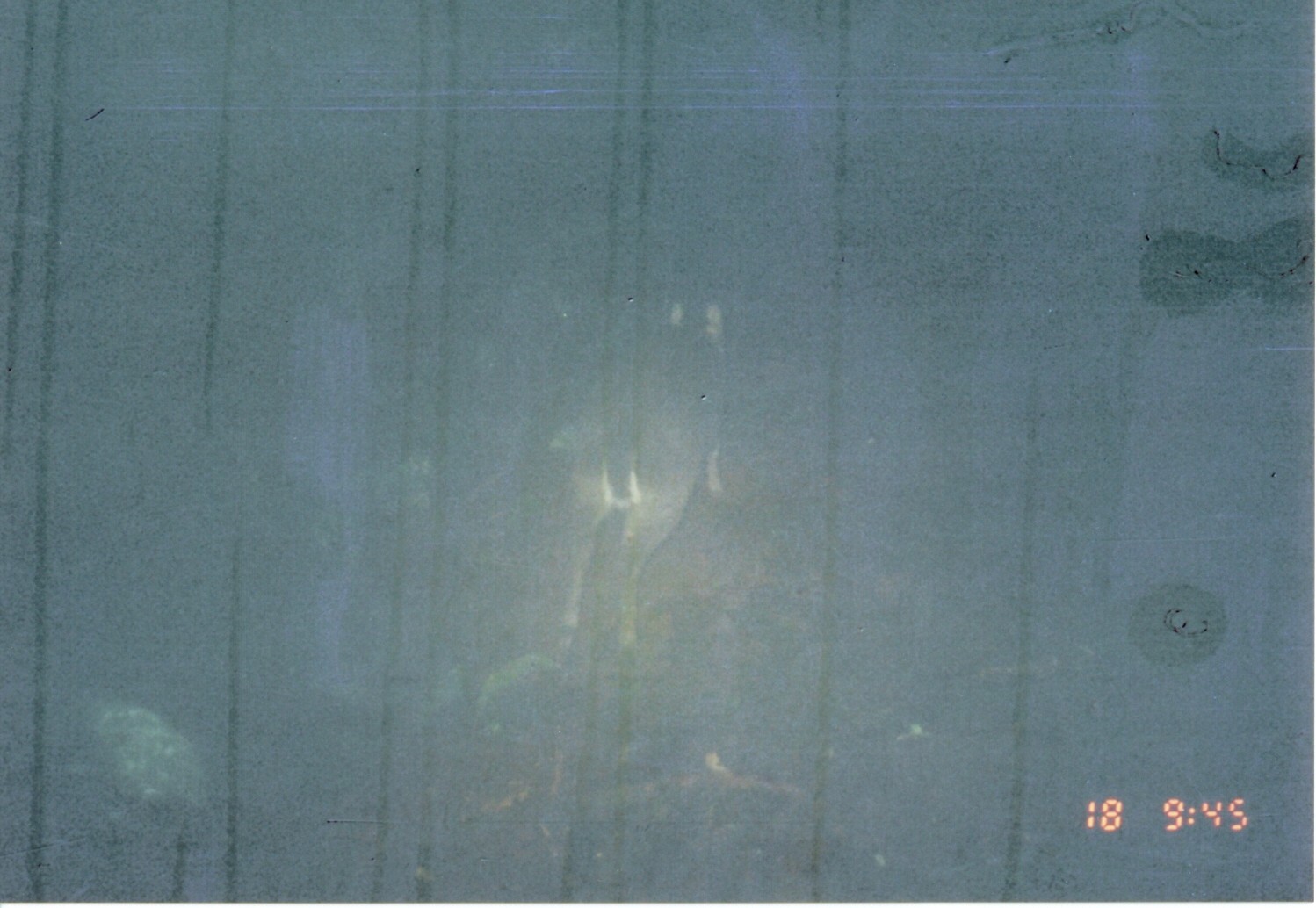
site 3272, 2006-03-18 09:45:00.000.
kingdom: Animalia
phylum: Chordata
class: Mammalia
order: Artiodactyla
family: Bovidae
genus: Philantomba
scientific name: Philantomba monticola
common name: blue duiker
Philantomba monticola (blue duiker), count 1.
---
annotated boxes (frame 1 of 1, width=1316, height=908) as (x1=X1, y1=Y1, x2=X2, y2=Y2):
philantomba monticola: (x1=554, y1=299, x2=731, y2=654)